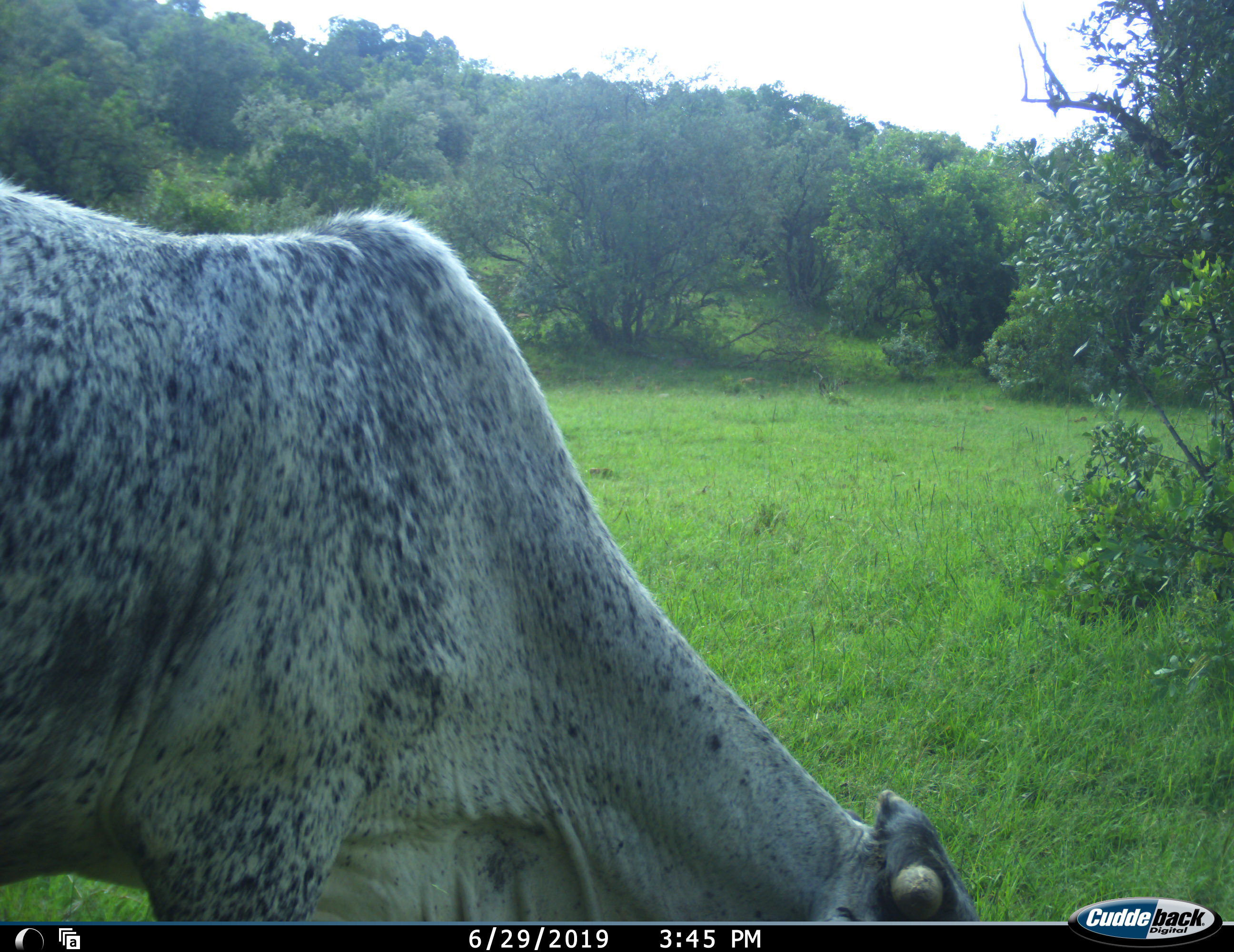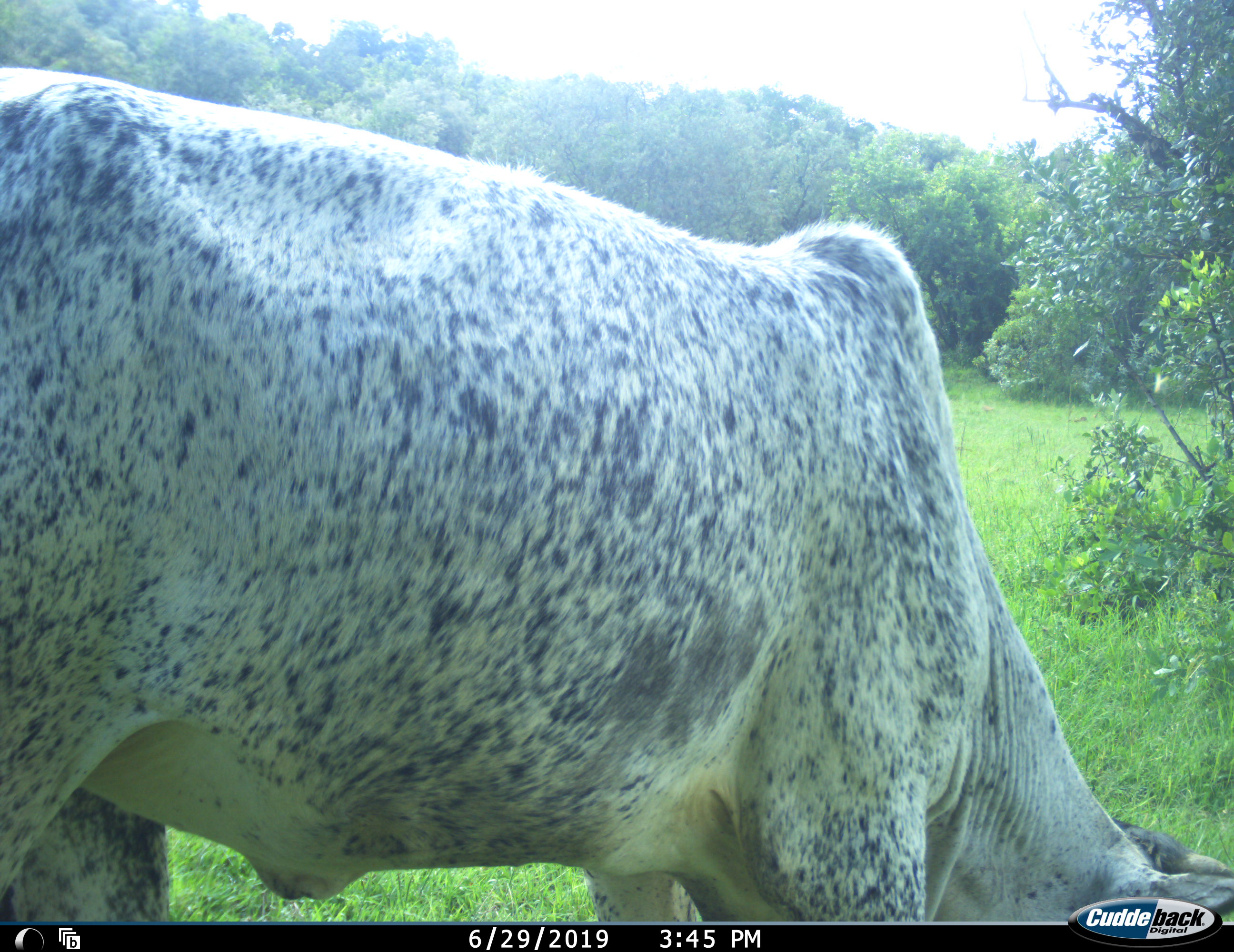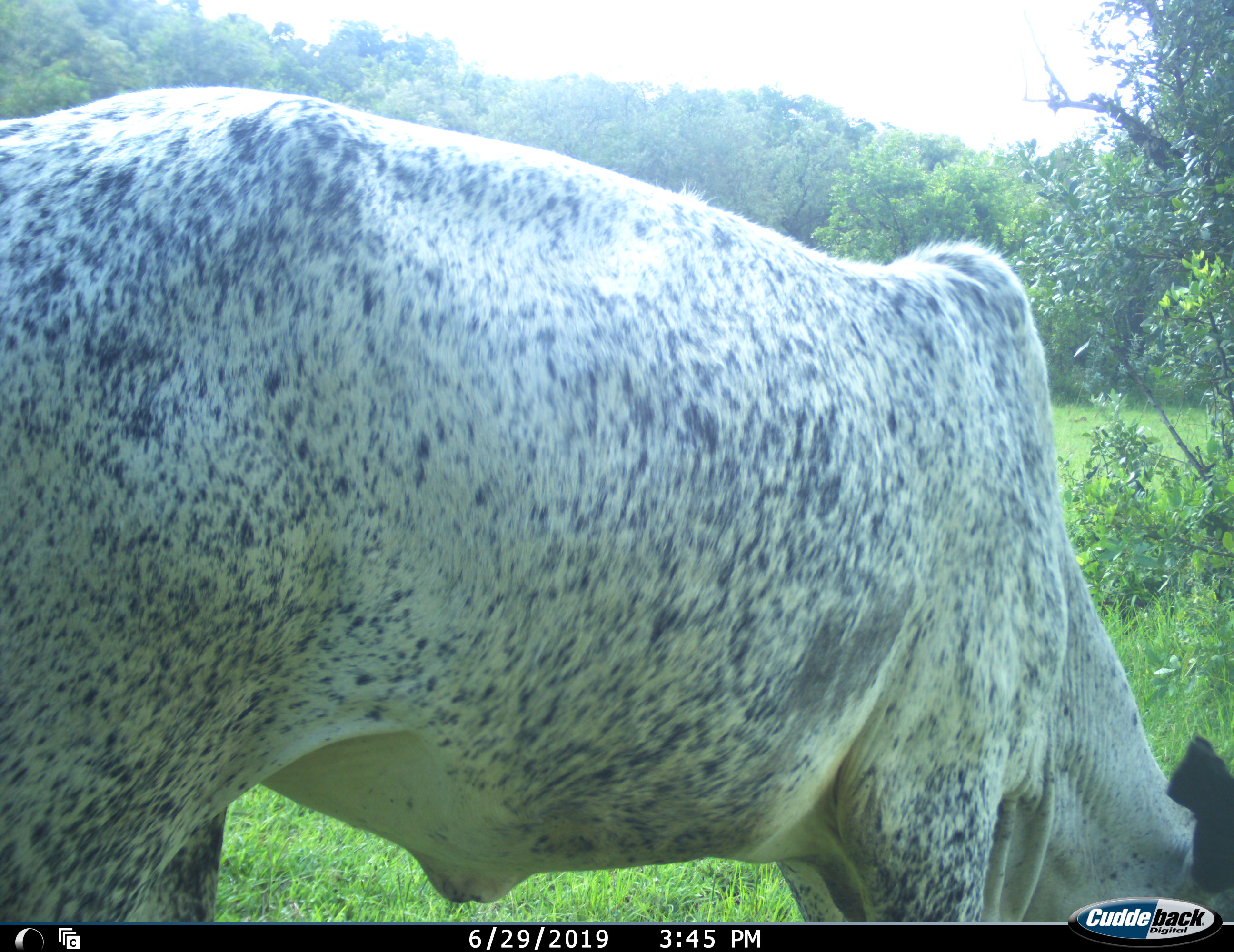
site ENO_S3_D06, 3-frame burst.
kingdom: Animalia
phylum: Chordata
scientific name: Vertebrata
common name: domestic animal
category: domesticanimal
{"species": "domesticanimal (domestic animal) (Vertebrata)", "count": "1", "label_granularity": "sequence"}